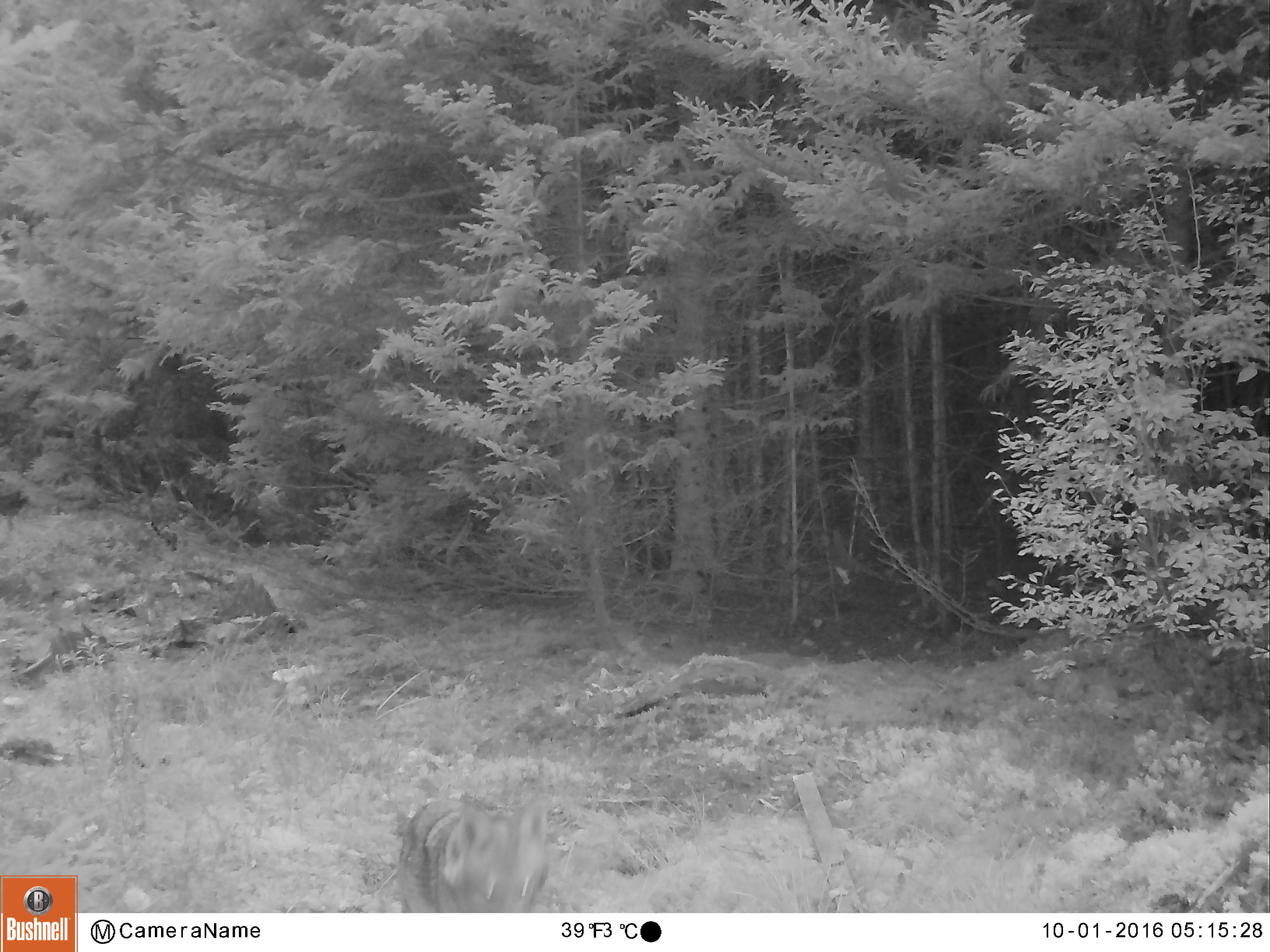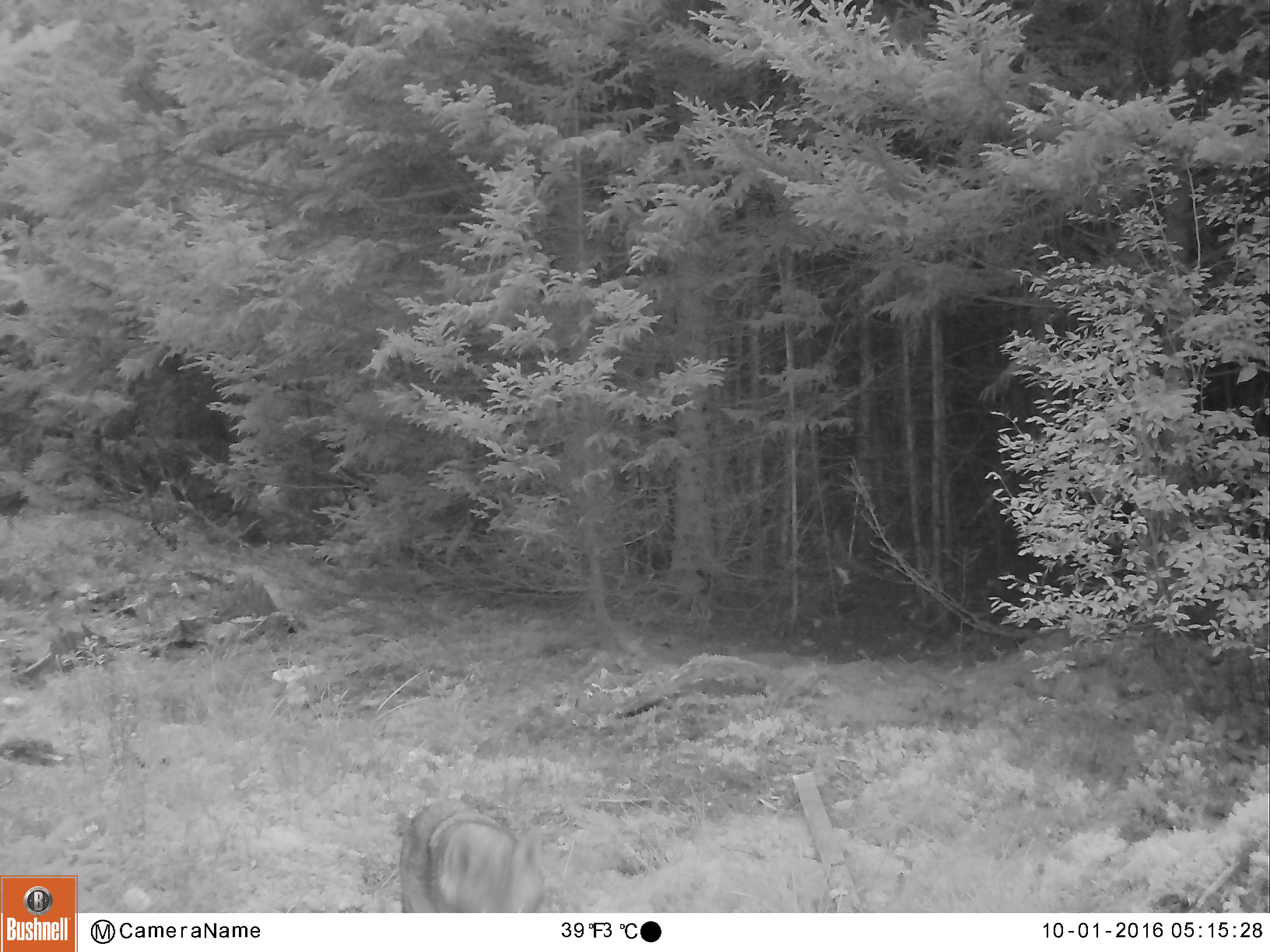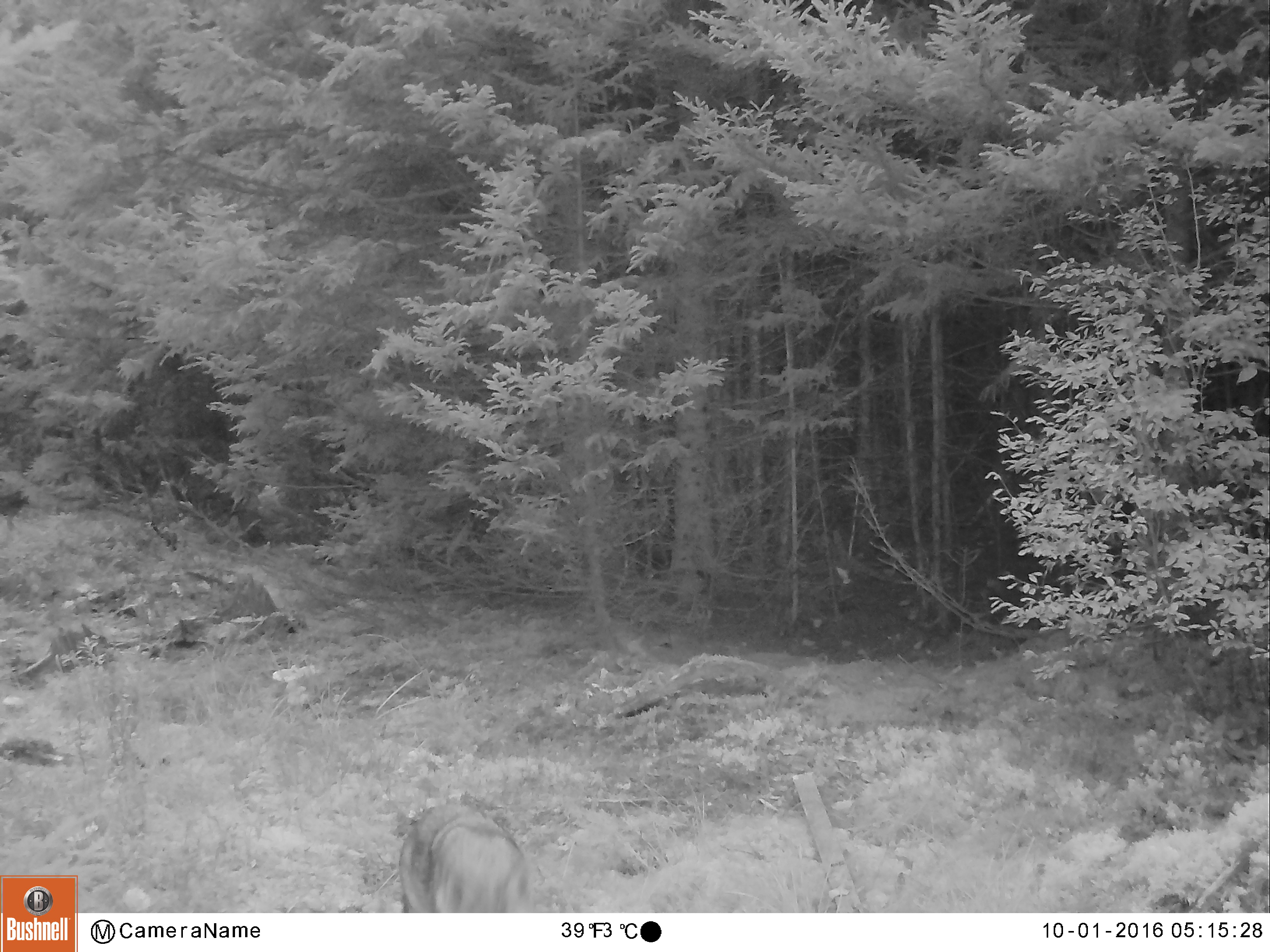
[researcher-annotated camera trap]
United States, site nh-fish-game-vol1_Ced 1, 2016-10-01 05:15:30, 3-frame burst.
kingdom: Animalia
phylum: Chordata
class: Mammalia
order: Carnivora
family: Canidae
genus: Canis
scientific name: Canis latrans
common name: coyote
Coyote (Canis latrans).